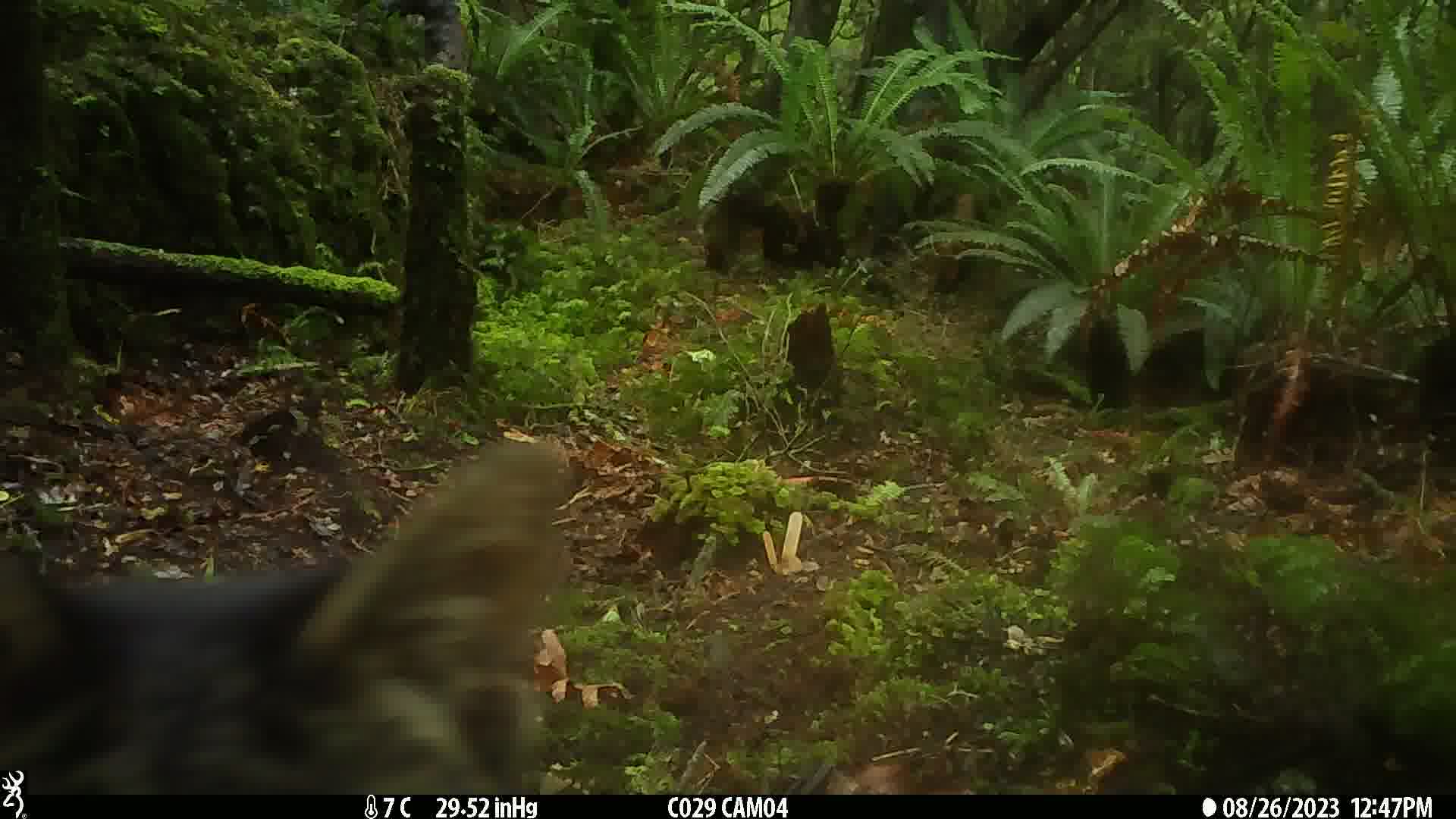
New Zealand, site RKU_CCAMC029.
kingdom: Animalia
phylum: Chordata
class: Mammalia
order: Carnivora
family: Felidae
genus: Felis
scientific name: Felis catus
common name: domestic cat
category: cat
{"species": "cat (domestic cat) (Felis catus)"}